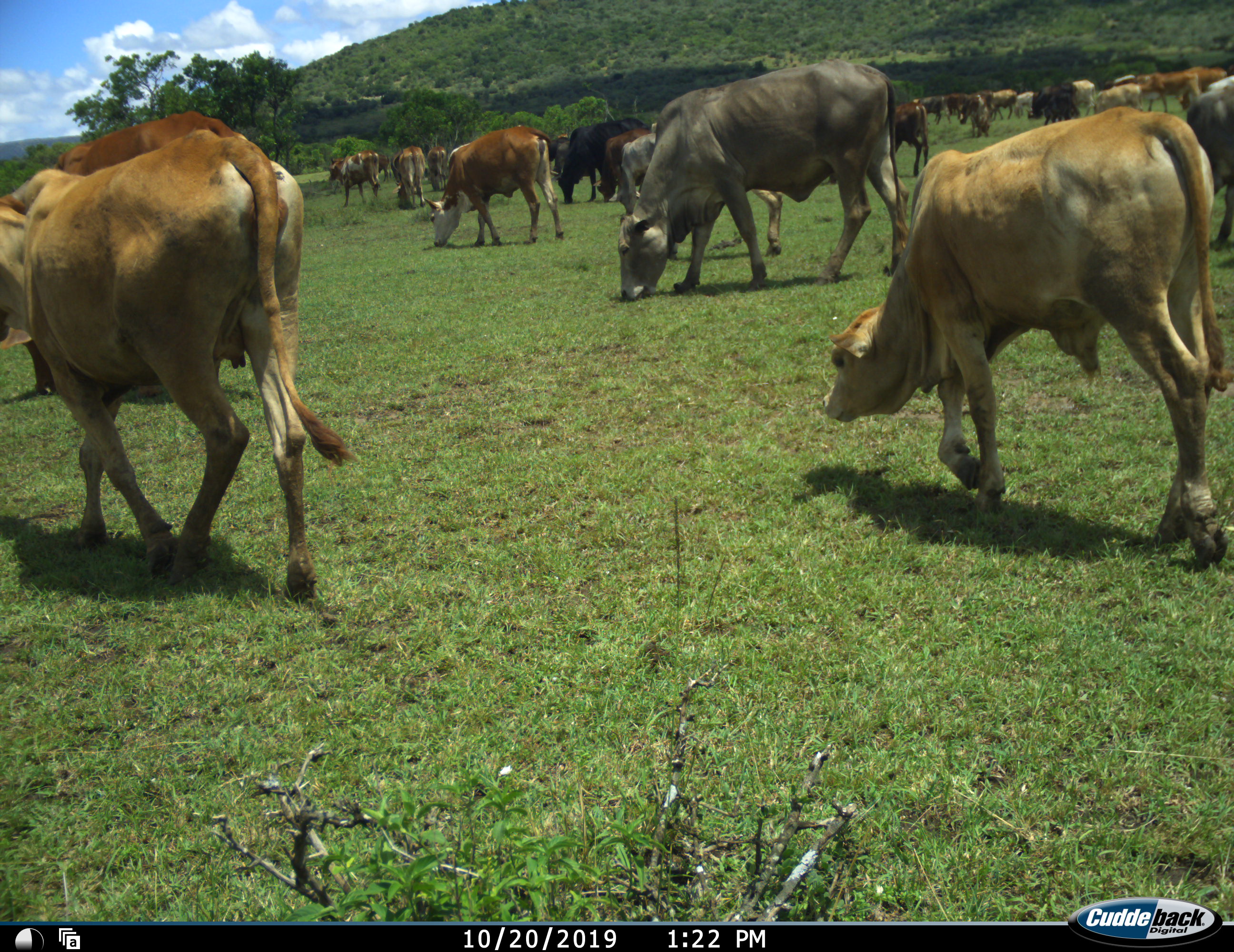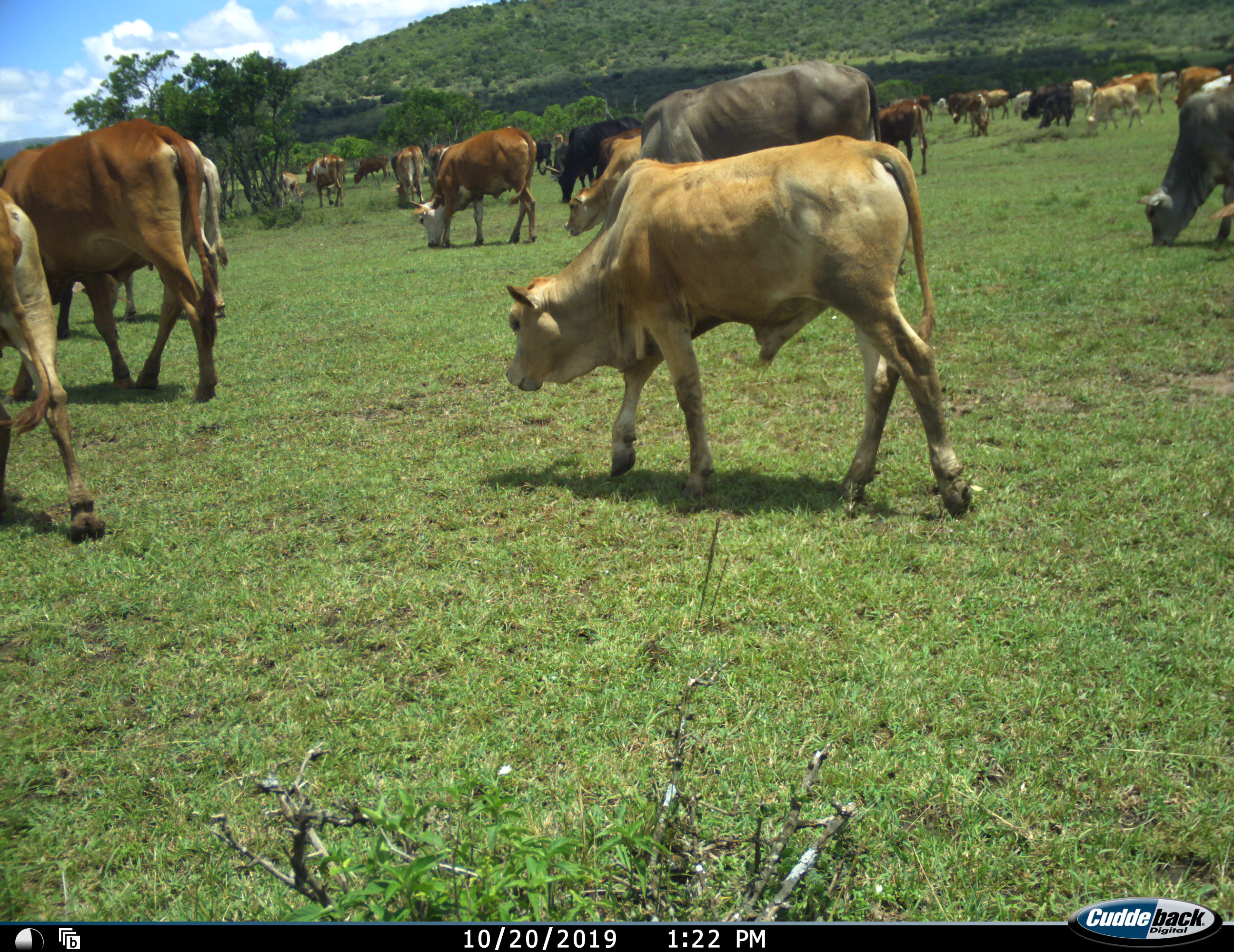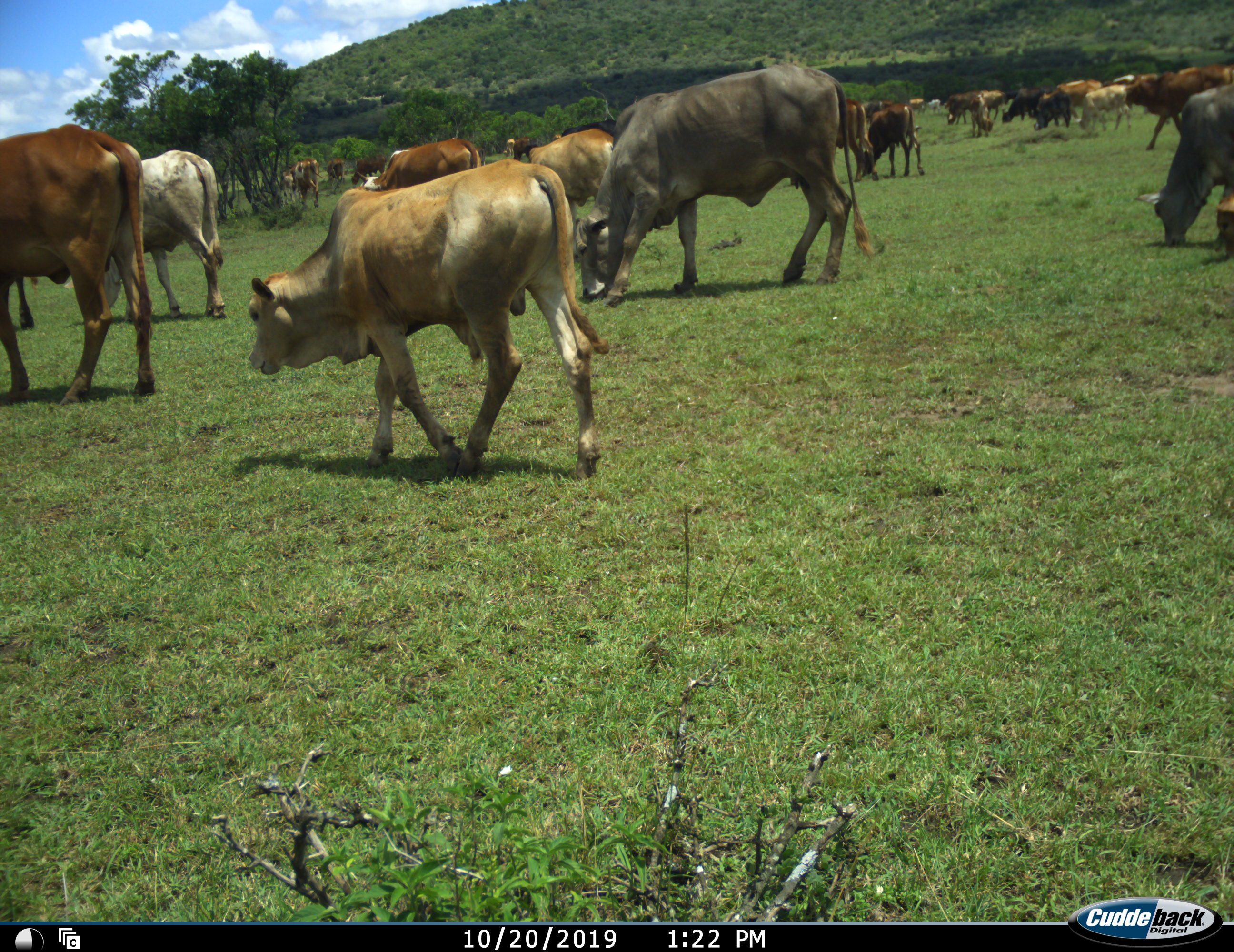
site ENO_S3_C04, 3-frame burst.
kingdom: Animalia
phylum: Chordata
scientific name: Vertebrata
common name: domestic animal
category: domesticanimal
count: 11-50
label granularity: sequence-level